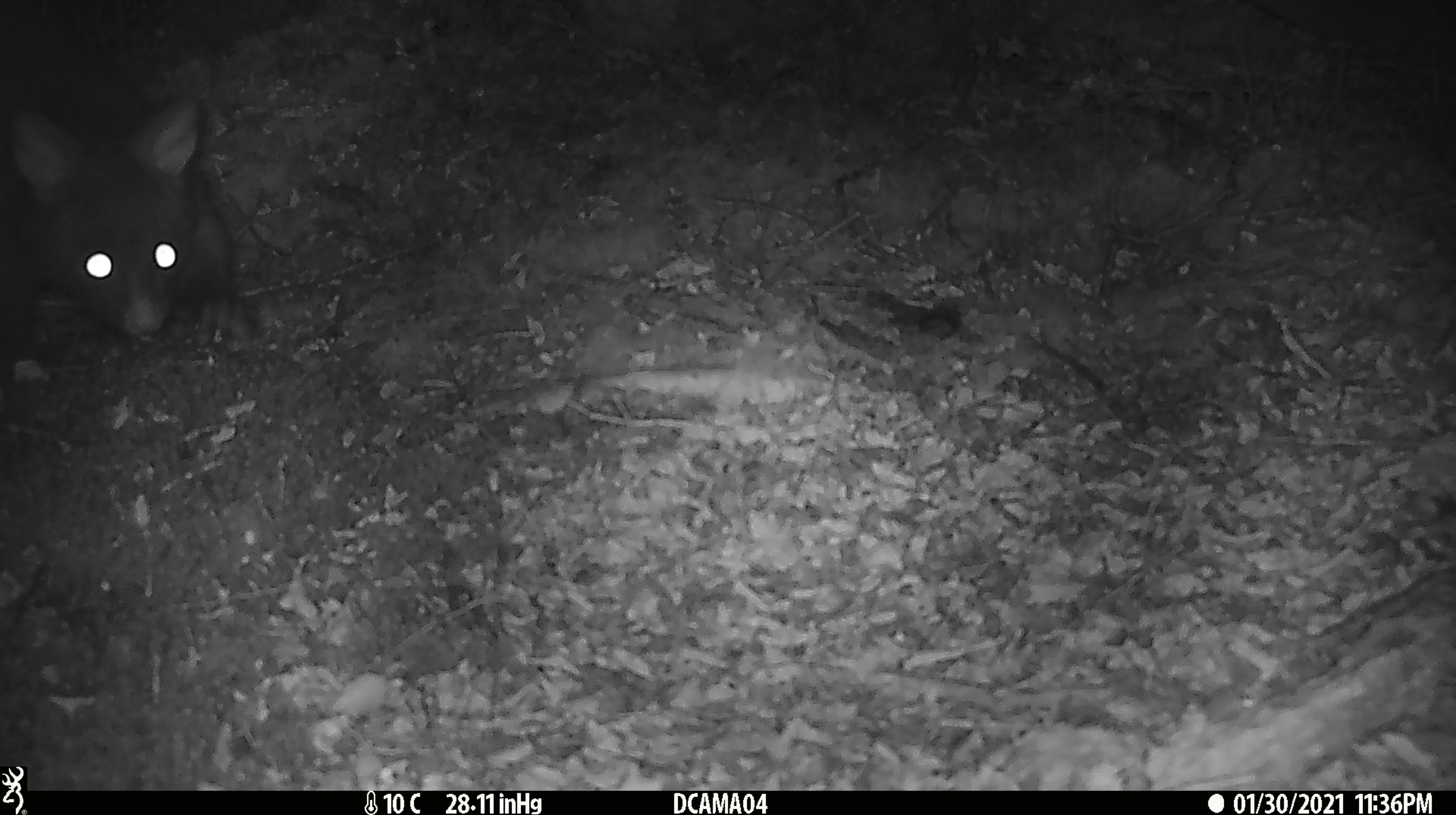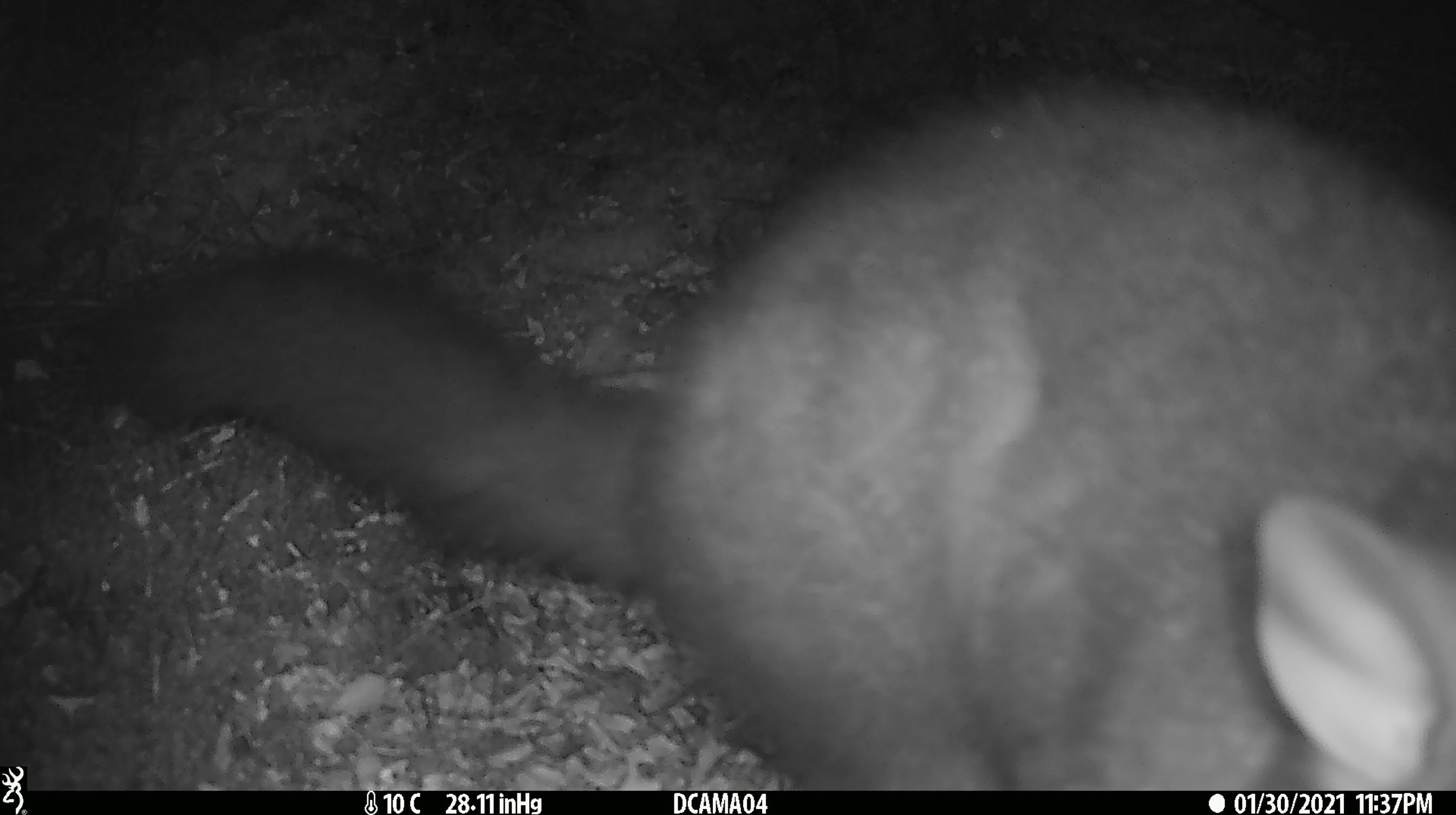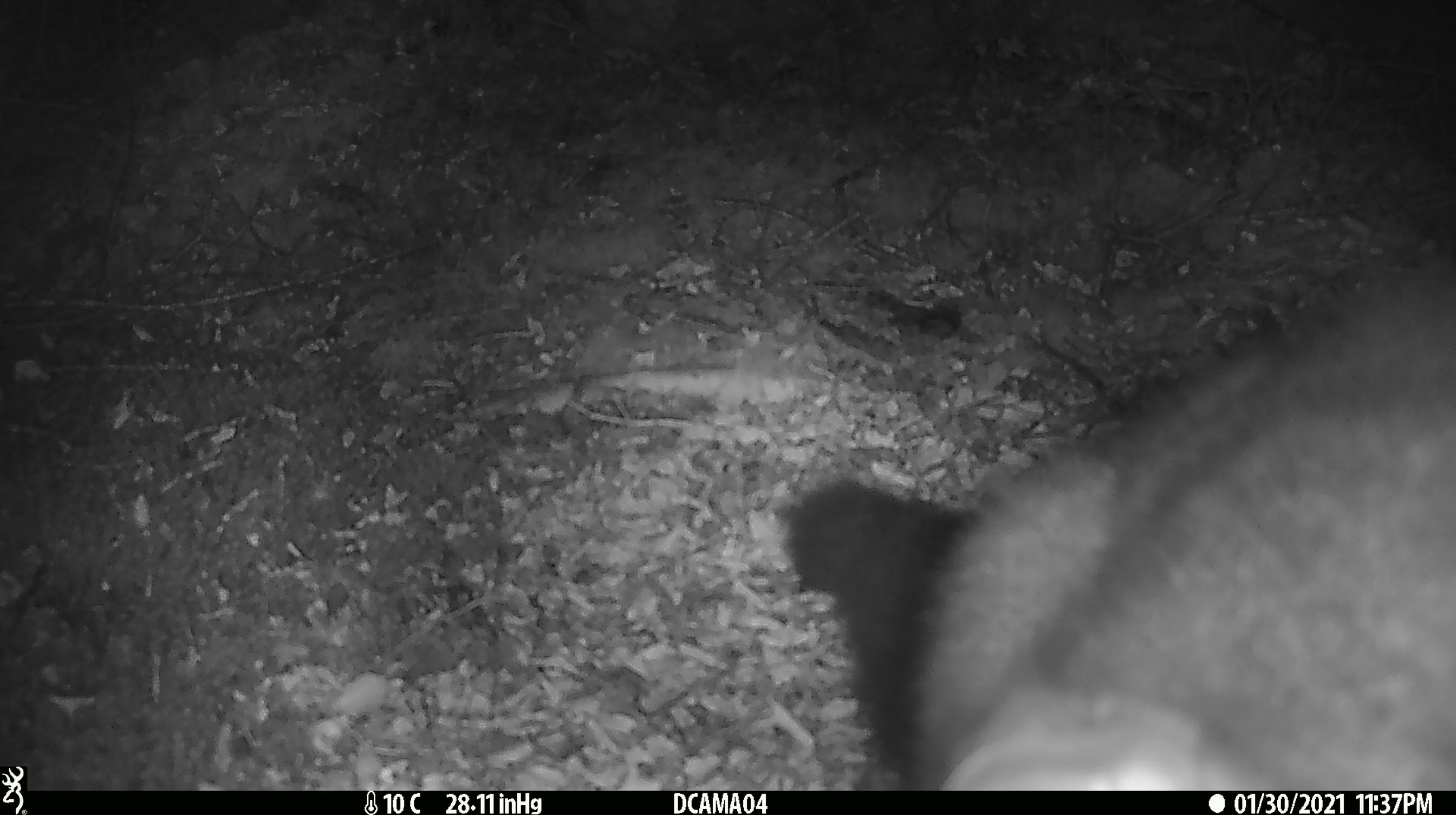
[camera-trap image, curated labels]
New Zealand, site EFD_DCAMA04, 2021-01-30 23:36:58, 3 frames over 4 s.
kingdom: Animalia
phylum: Chordata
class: Mammalia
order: Diprotodontia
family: Phalangeridae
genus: Trichosurus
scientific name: Trichosurus vulpecula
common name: common brushtail possum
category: possum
Possum (common brushtail possum) (Trichosurus vulpecula).